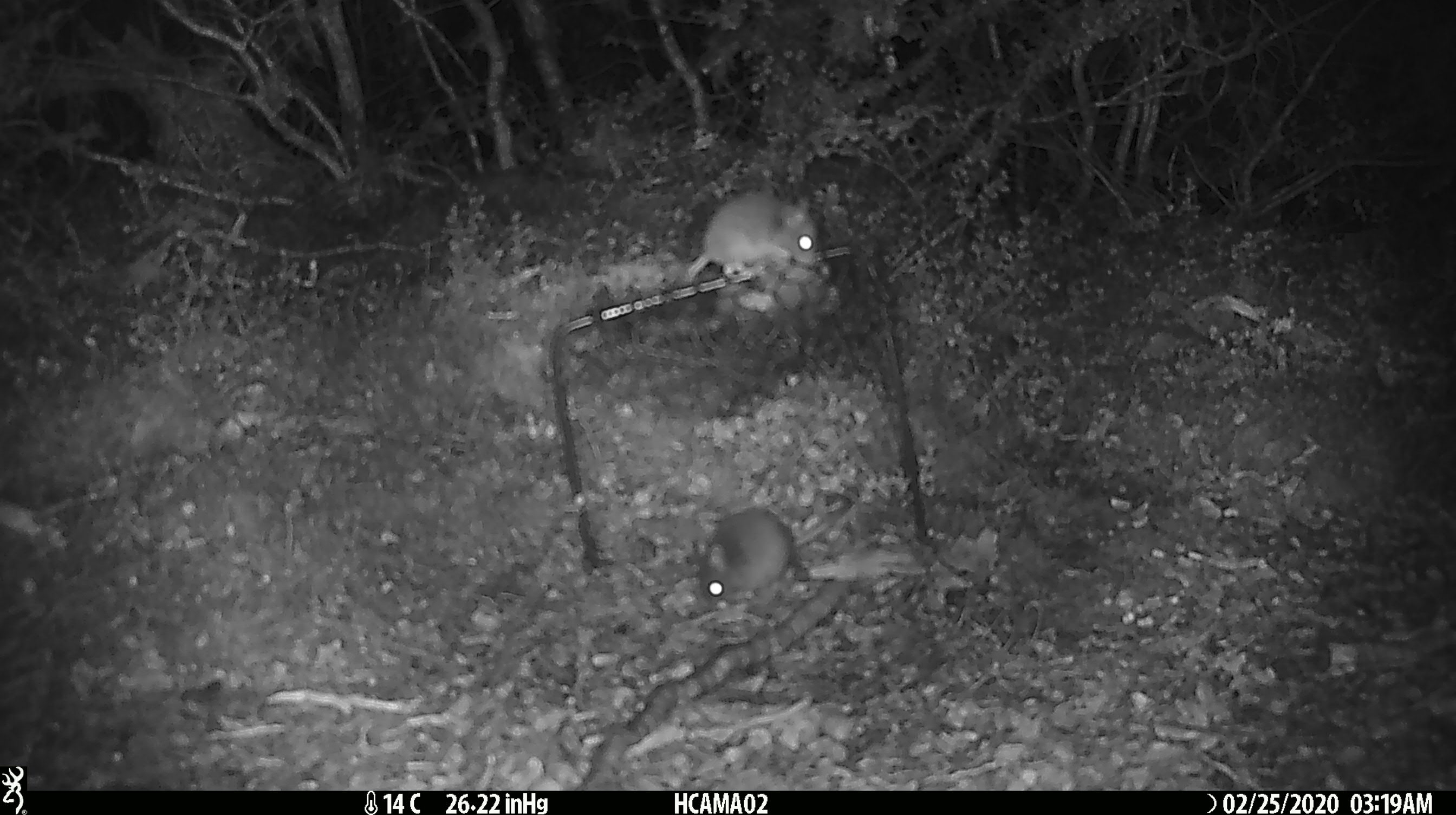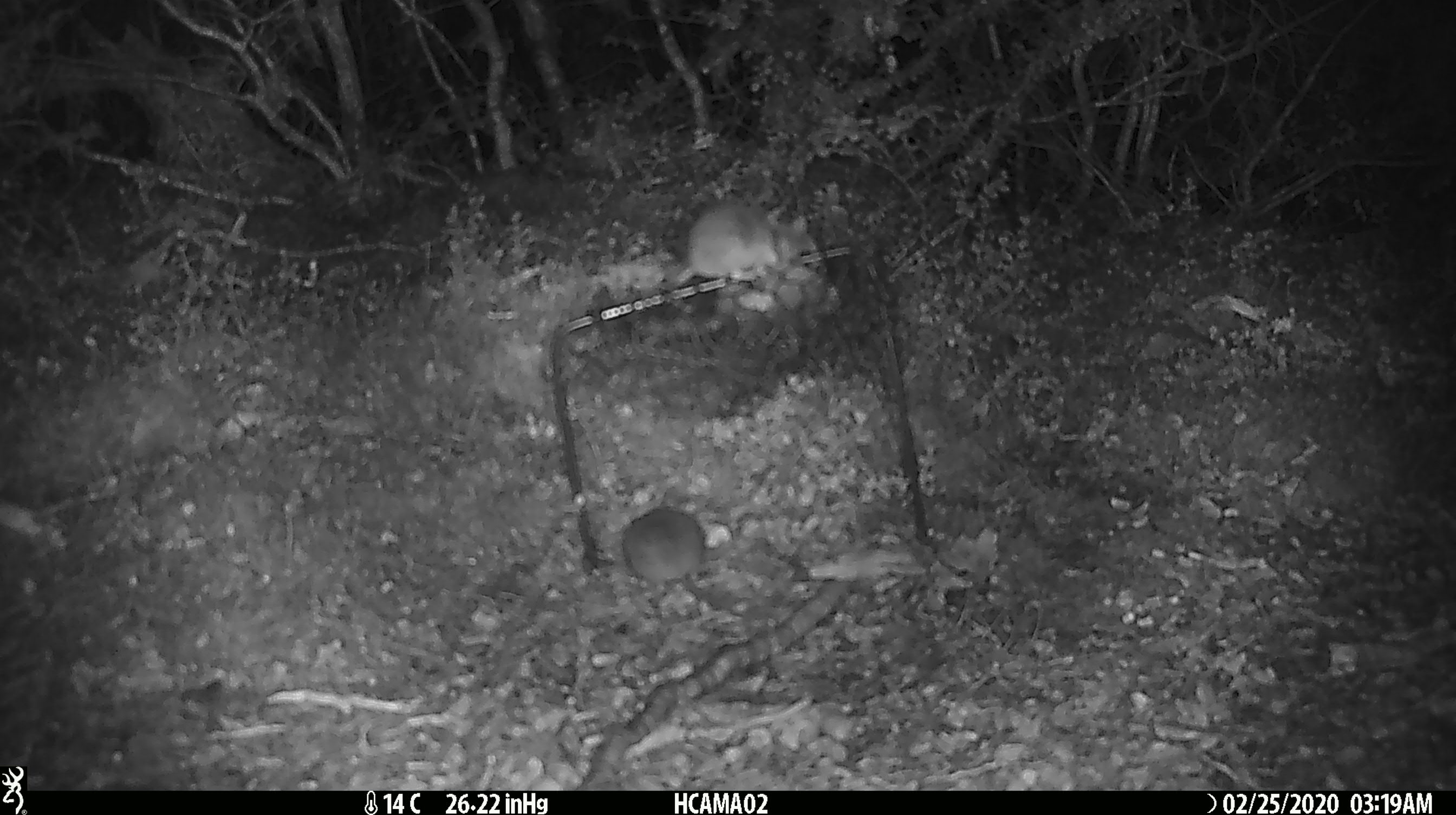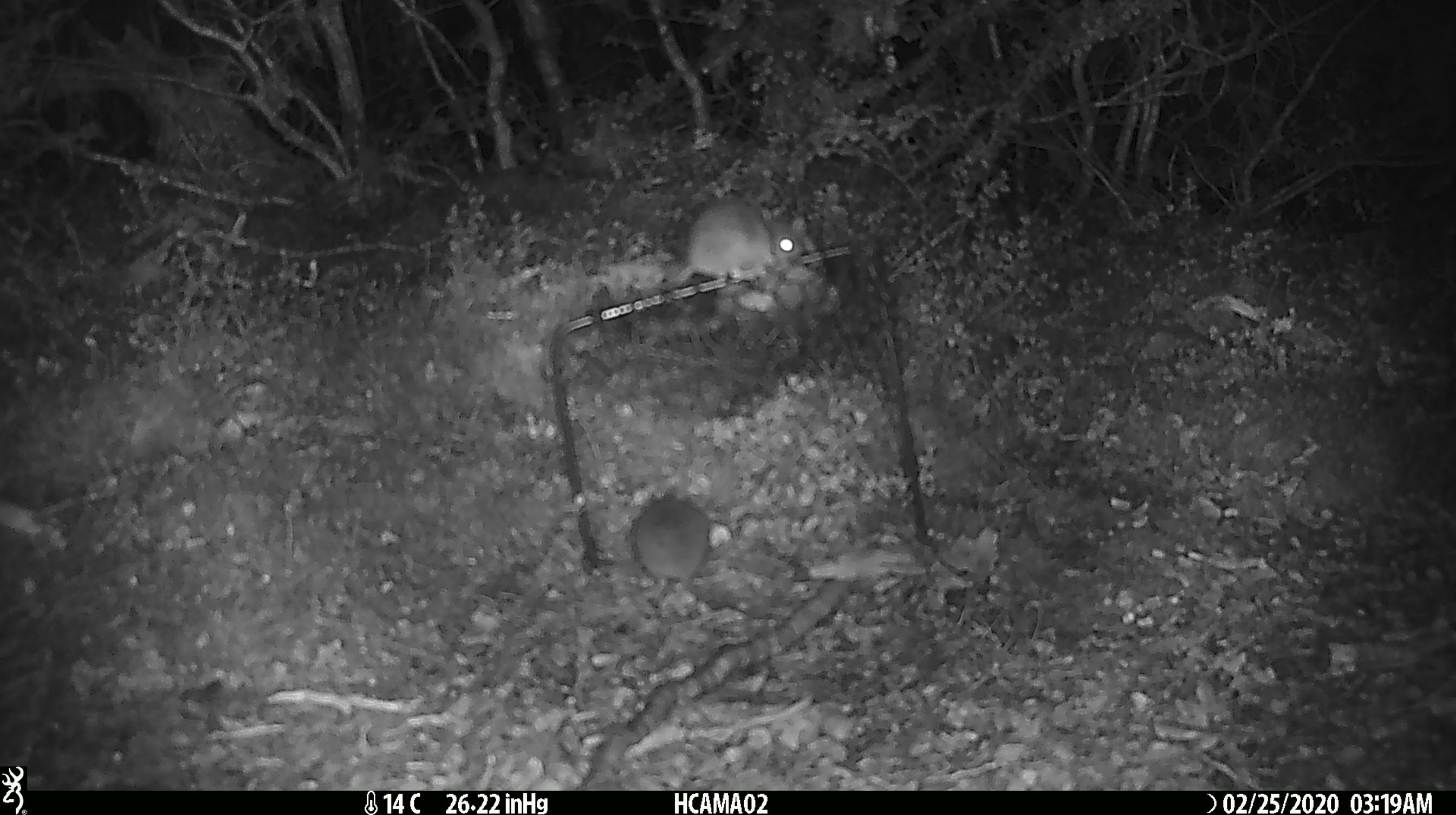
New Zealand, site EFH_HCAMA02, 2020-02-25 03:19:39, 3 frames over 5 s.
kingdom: Animalia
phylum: Chordata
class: Mammalia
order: Rodentia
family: Muridae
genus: Mus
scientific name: Mus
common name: mouse